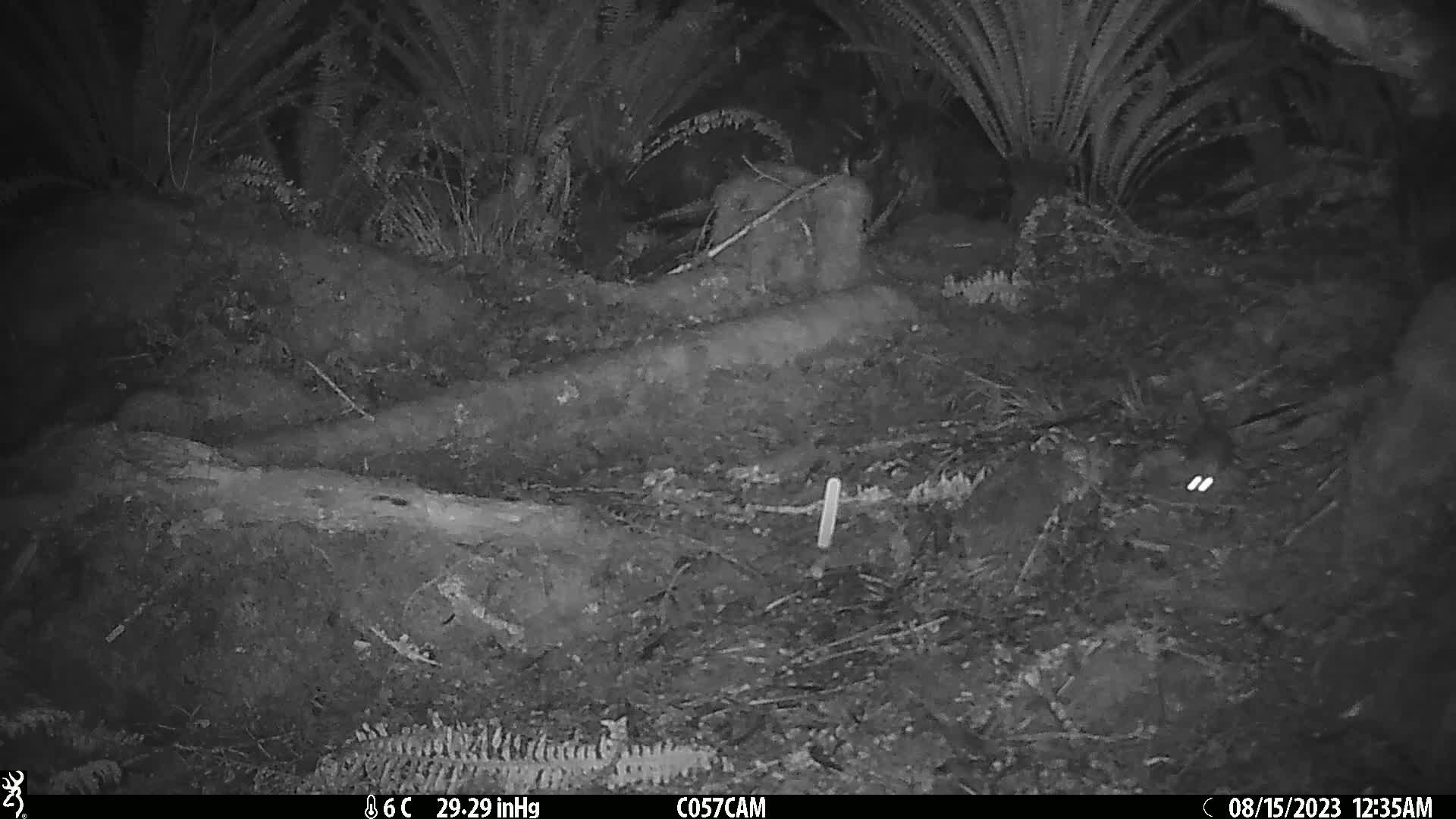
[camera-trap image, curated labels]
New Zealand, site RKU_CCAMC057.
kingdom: Animalia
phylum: Chordata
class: Mammalia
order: Rodentia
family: Muridae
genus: Rattus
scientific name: Rattus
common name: rat